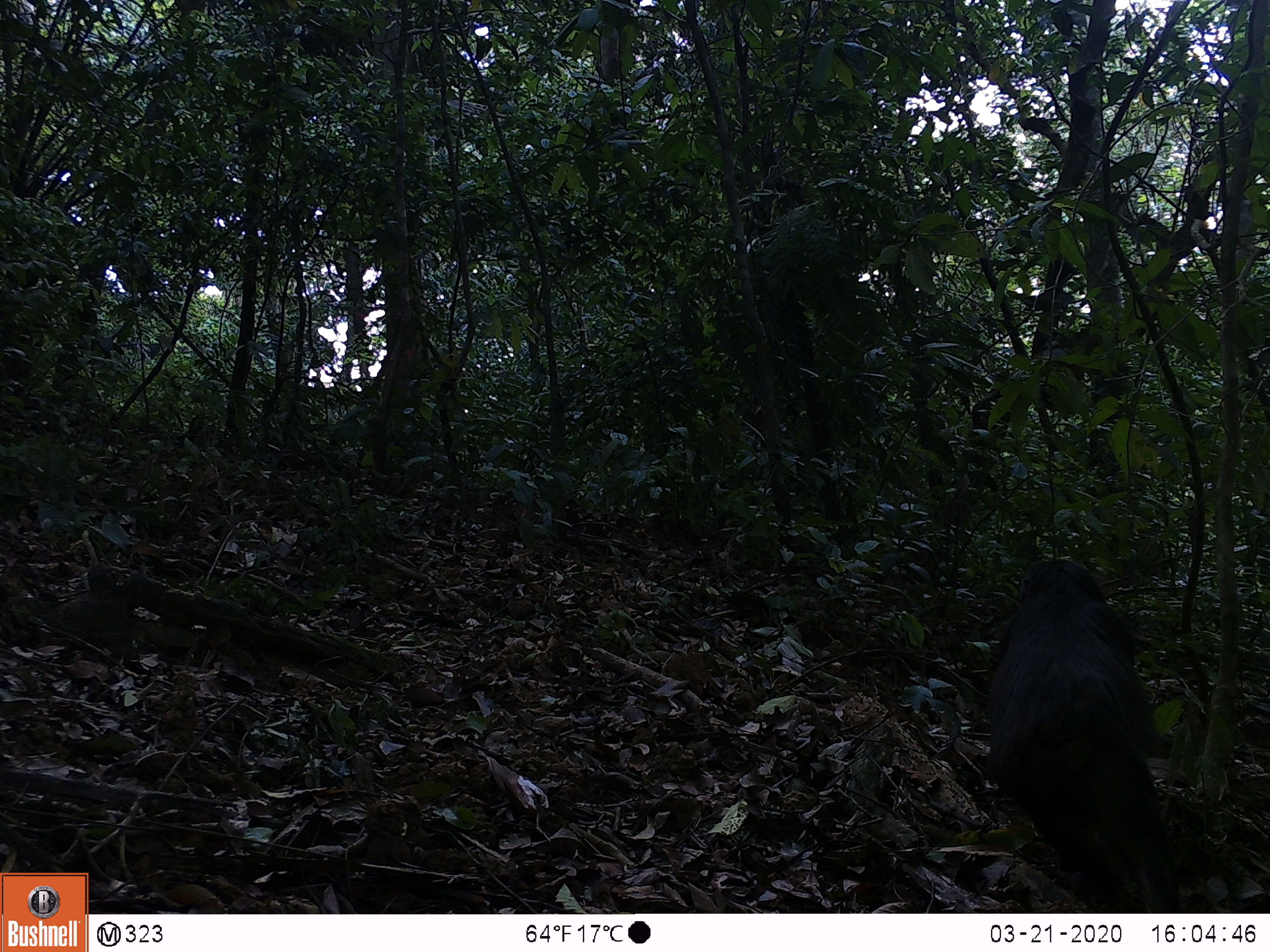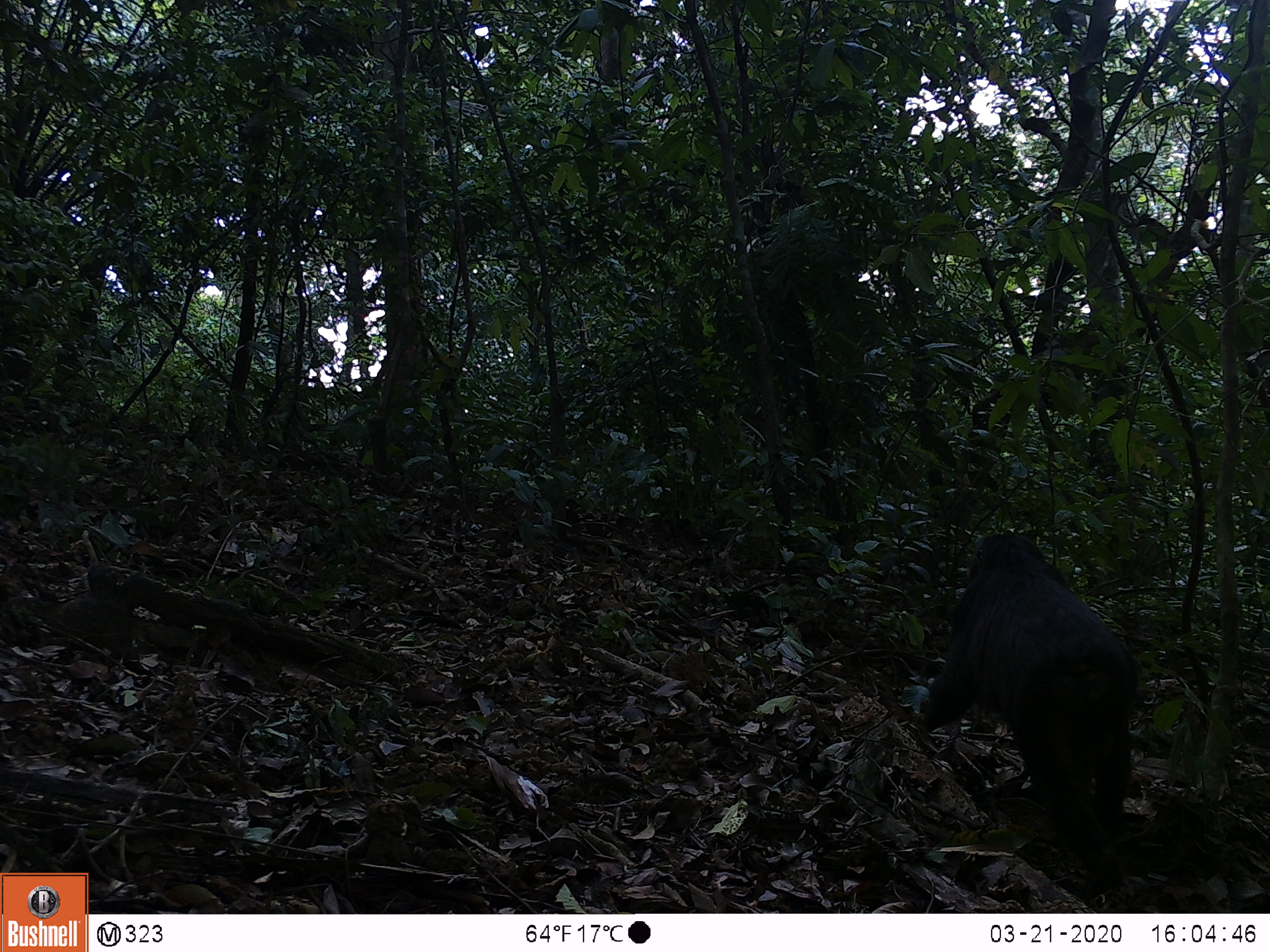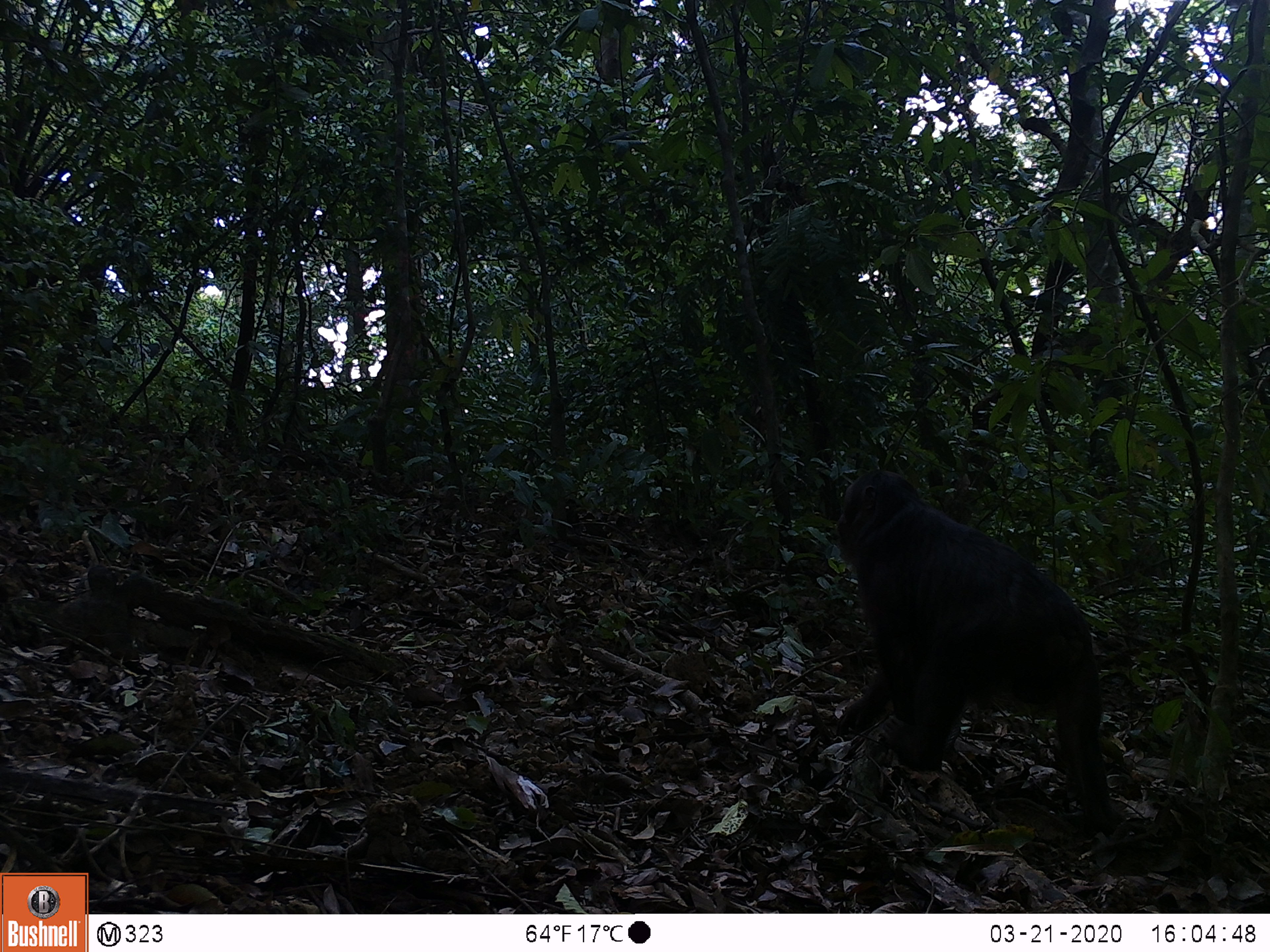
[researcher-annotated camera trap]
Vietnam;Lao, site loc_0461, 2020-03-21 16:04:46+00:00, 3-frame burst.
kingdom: Animalia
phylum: Chordata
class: Mammalia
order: Primates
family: Cercopithecidae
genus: Macaca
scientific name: Macaca arctoides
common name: stump-tailed macaque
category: stump tailed macaque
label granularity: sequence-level